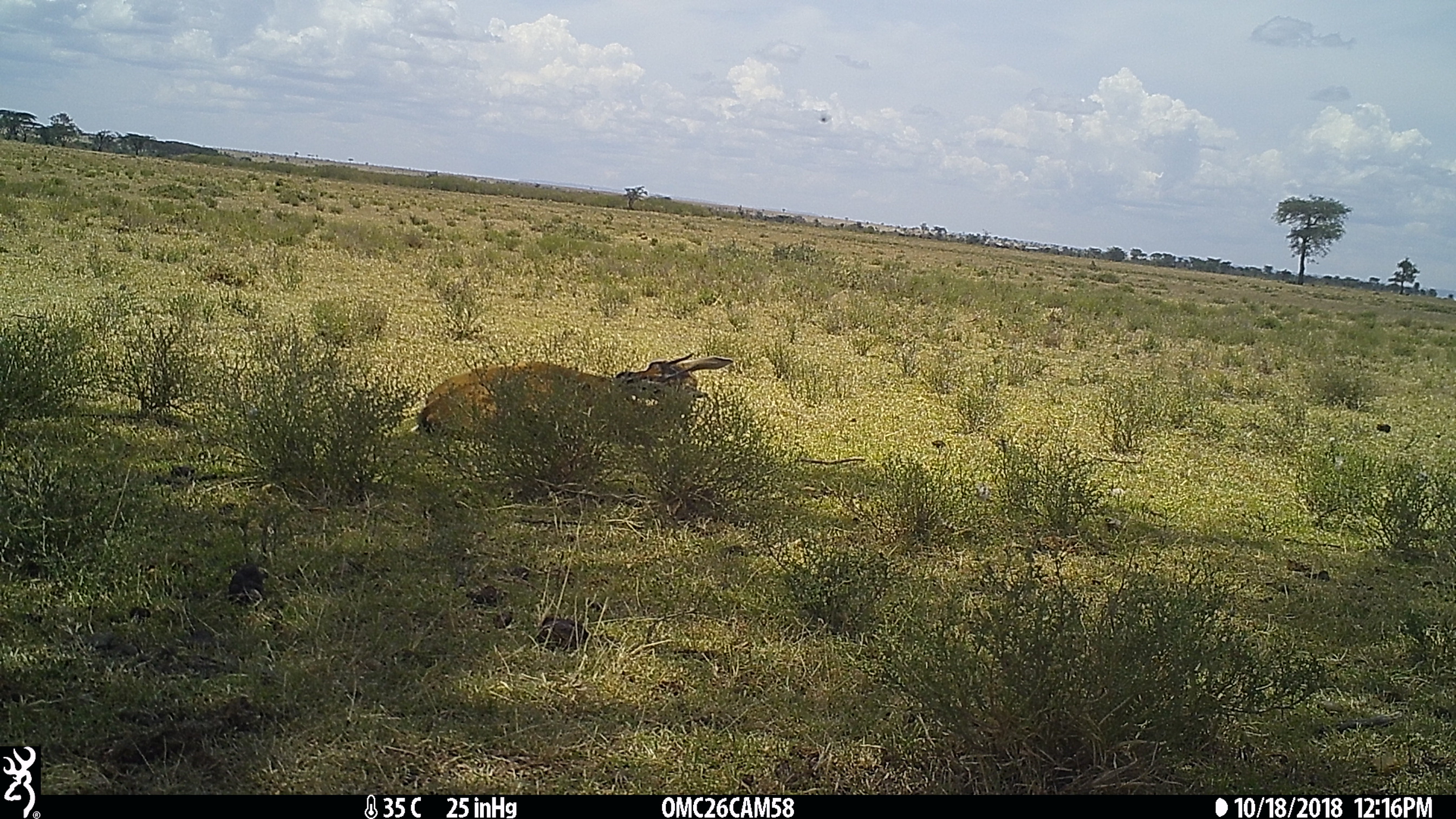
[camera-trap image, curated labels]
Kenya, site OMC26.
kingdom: Animalia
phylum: Chordata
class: Mammalia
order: Artiodactyla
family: Bovidae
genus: Eudorcas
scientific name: Eudorcas thomsonii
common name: thomon's gazelle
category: gazelle thomsons